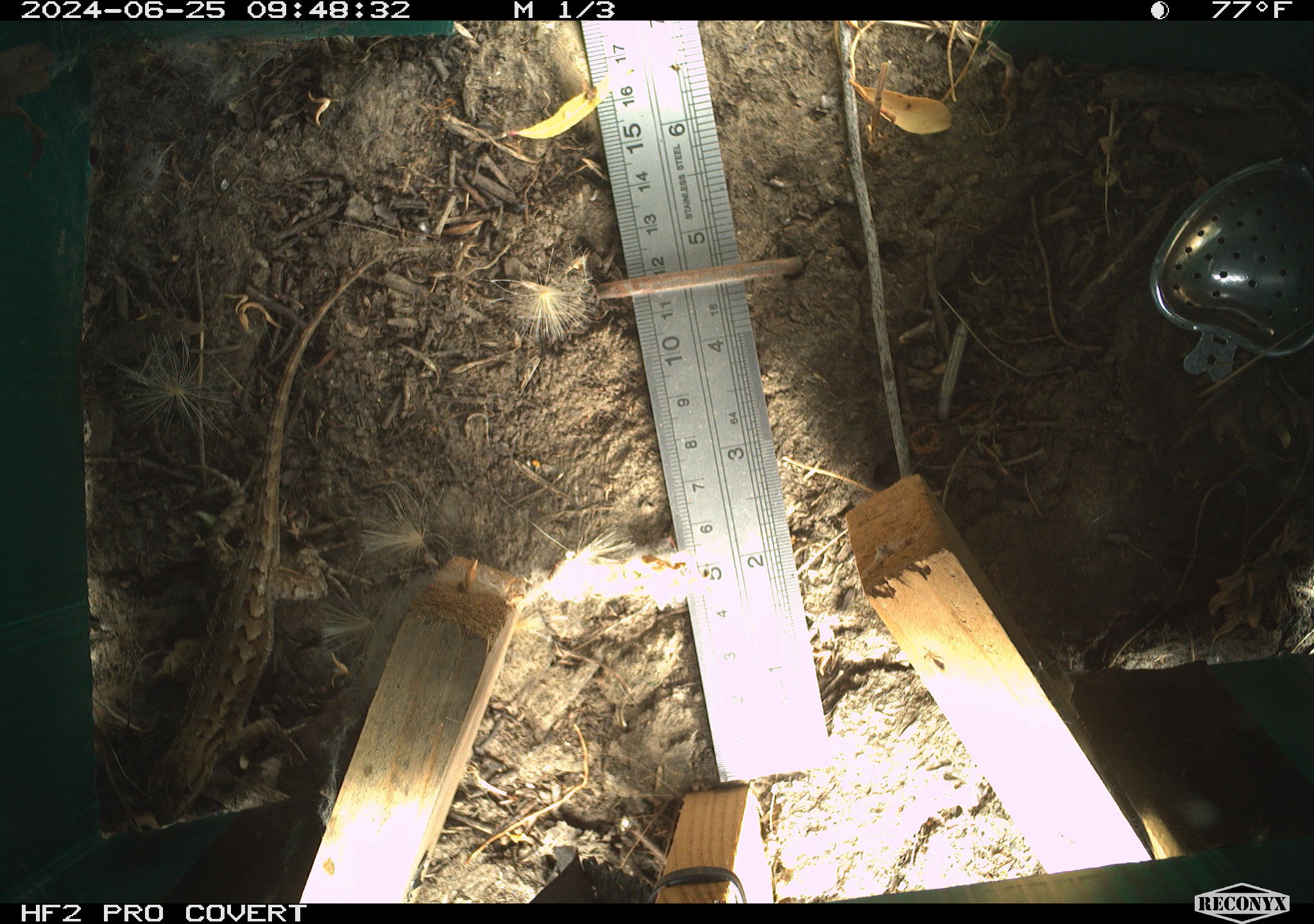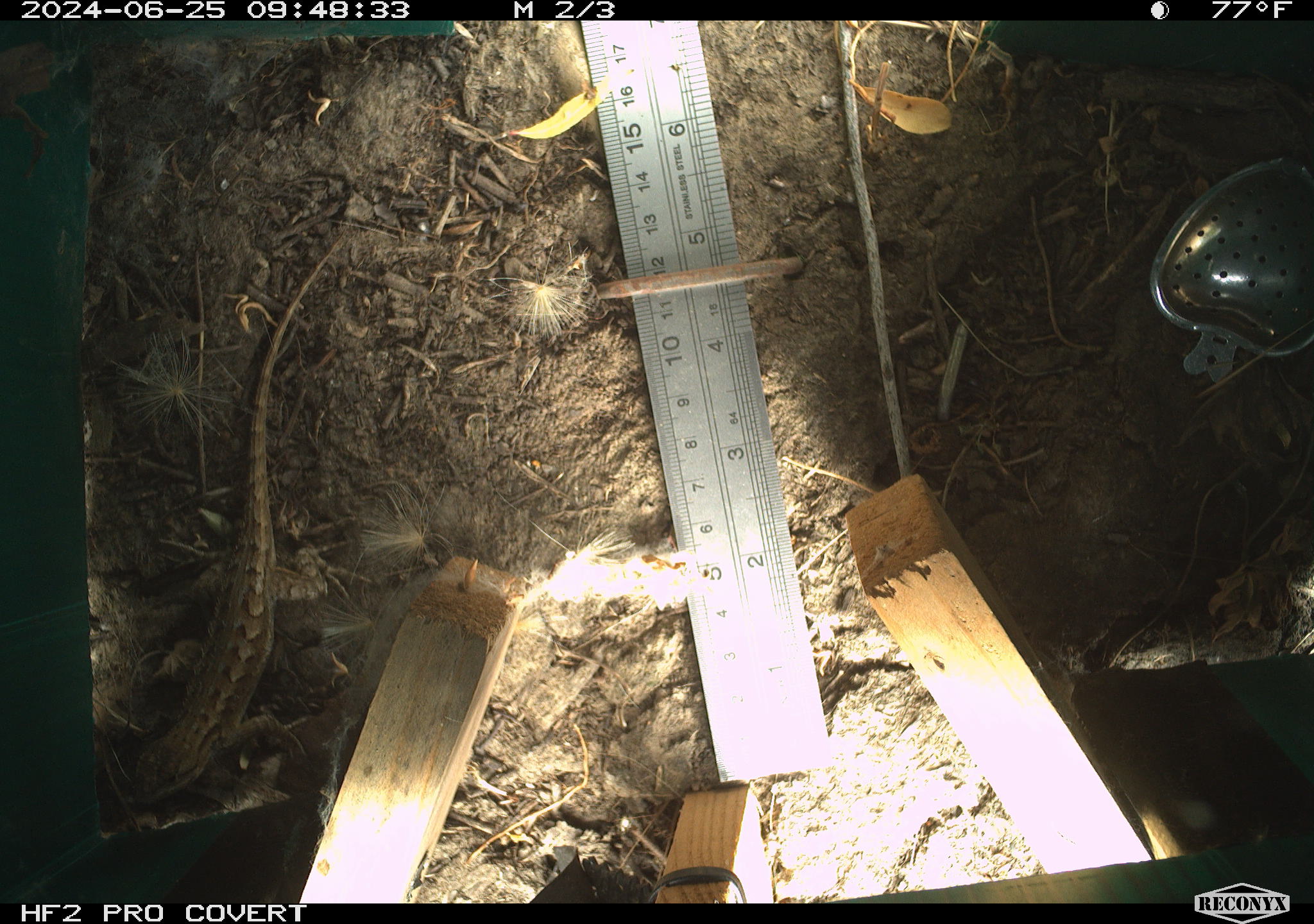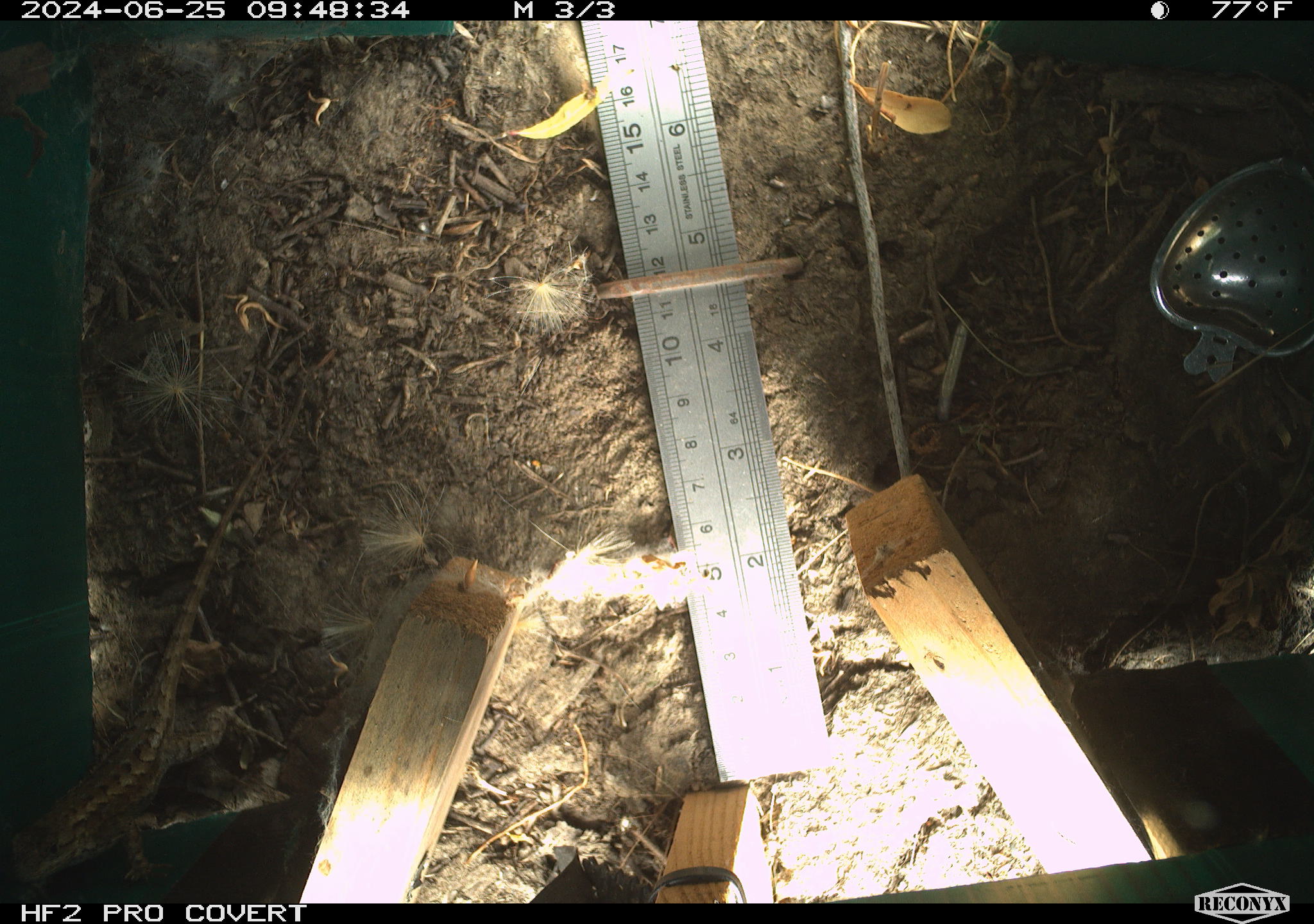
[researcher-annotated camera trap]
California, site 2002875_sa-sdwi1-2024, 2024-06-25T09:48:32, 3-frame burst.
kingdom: Animalia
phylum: Chordata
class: Reptilia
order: Squamata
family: Phrynosomatidae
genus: Sceloporus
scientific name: Sceloporus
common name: spiny lizards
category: sceloporus species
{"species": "sceloporus species (spiny lizards) (Sceloporus)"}